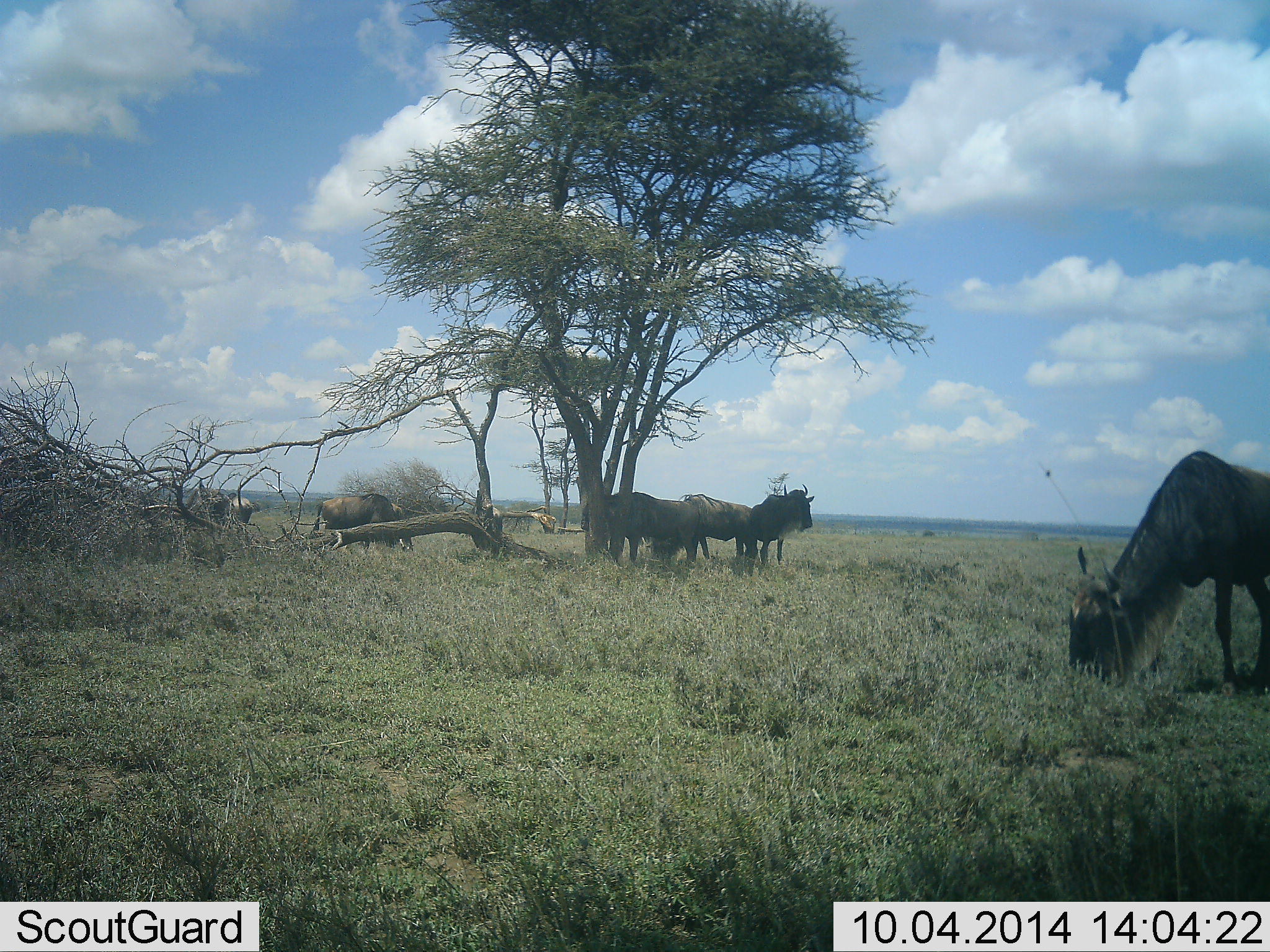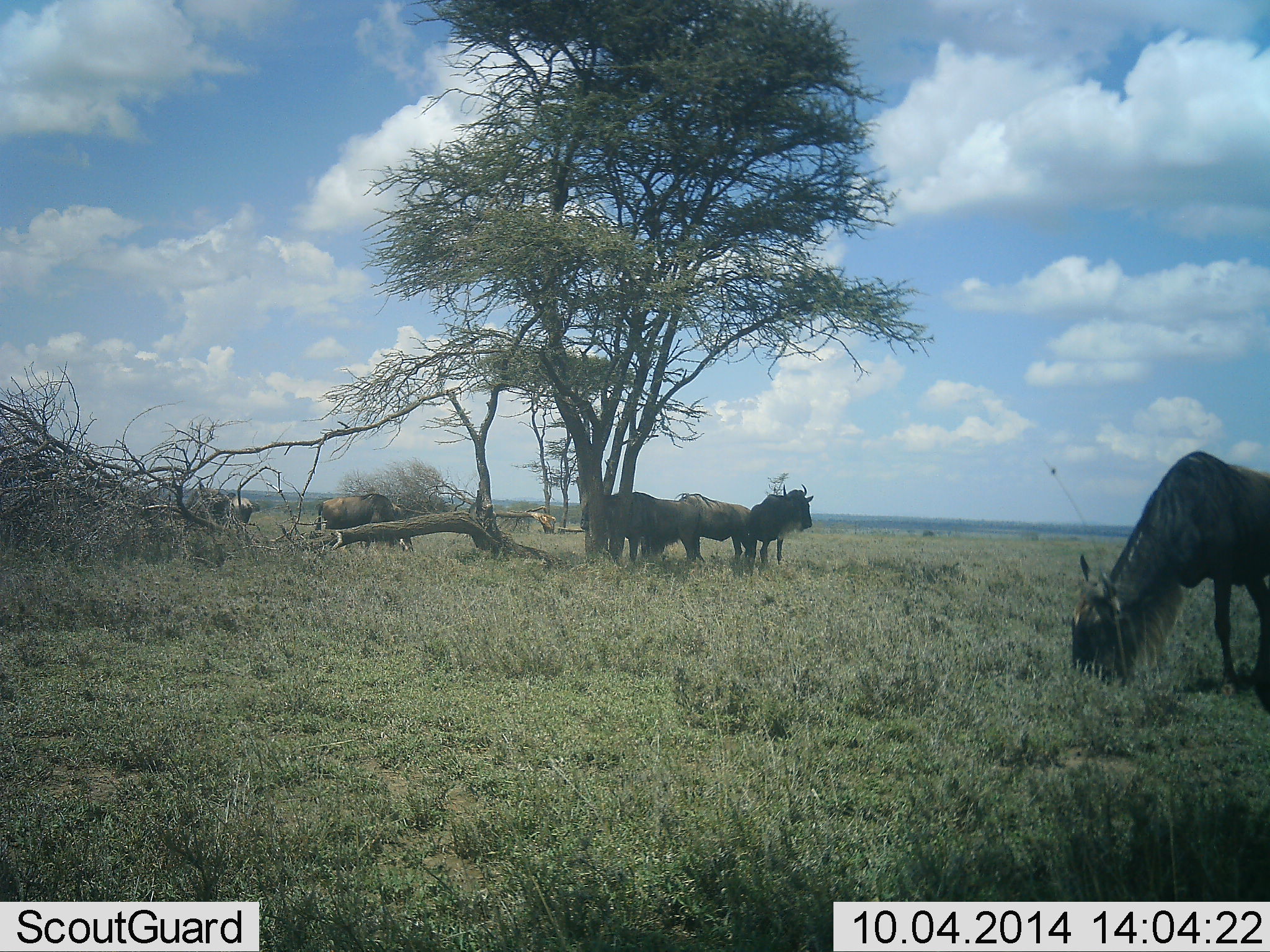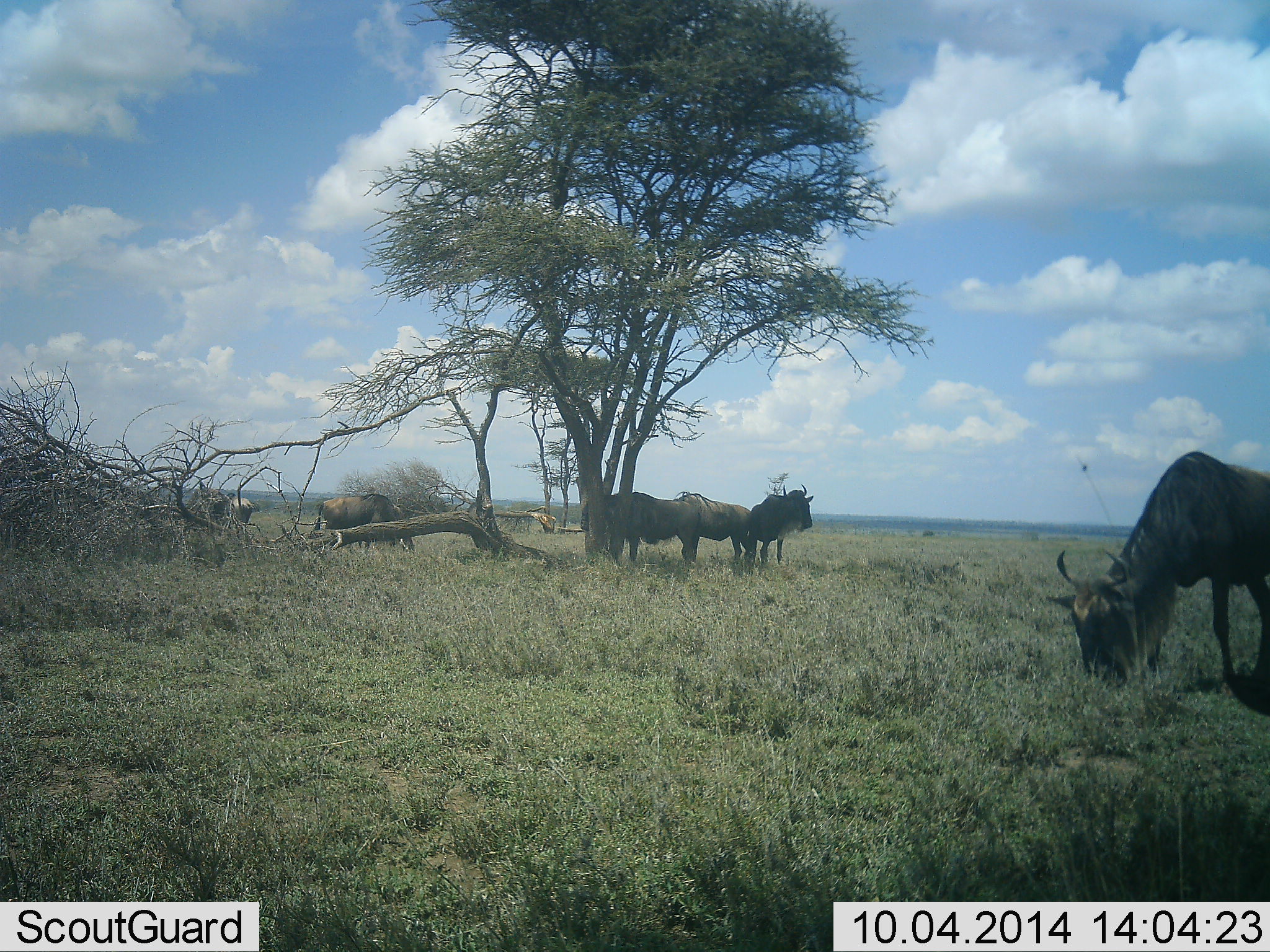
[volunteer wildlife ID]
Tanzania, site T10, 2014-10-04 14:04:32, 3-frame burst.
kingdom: Animalia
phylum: Chordata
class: Mammalia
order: Artiodactyla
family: Bovidae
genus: Connochaetes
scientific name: Connochaetes taurinus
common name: blue wildebeest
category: wildebeest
Wildebeest (blue wildebeest) (Connochaetes taurinus), count 6. Behavior (volunteer vote fractions): standing 50%, resting 20%, moving 10%, interacting 0%. Young present (vote fraction): 0%. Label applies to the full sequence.